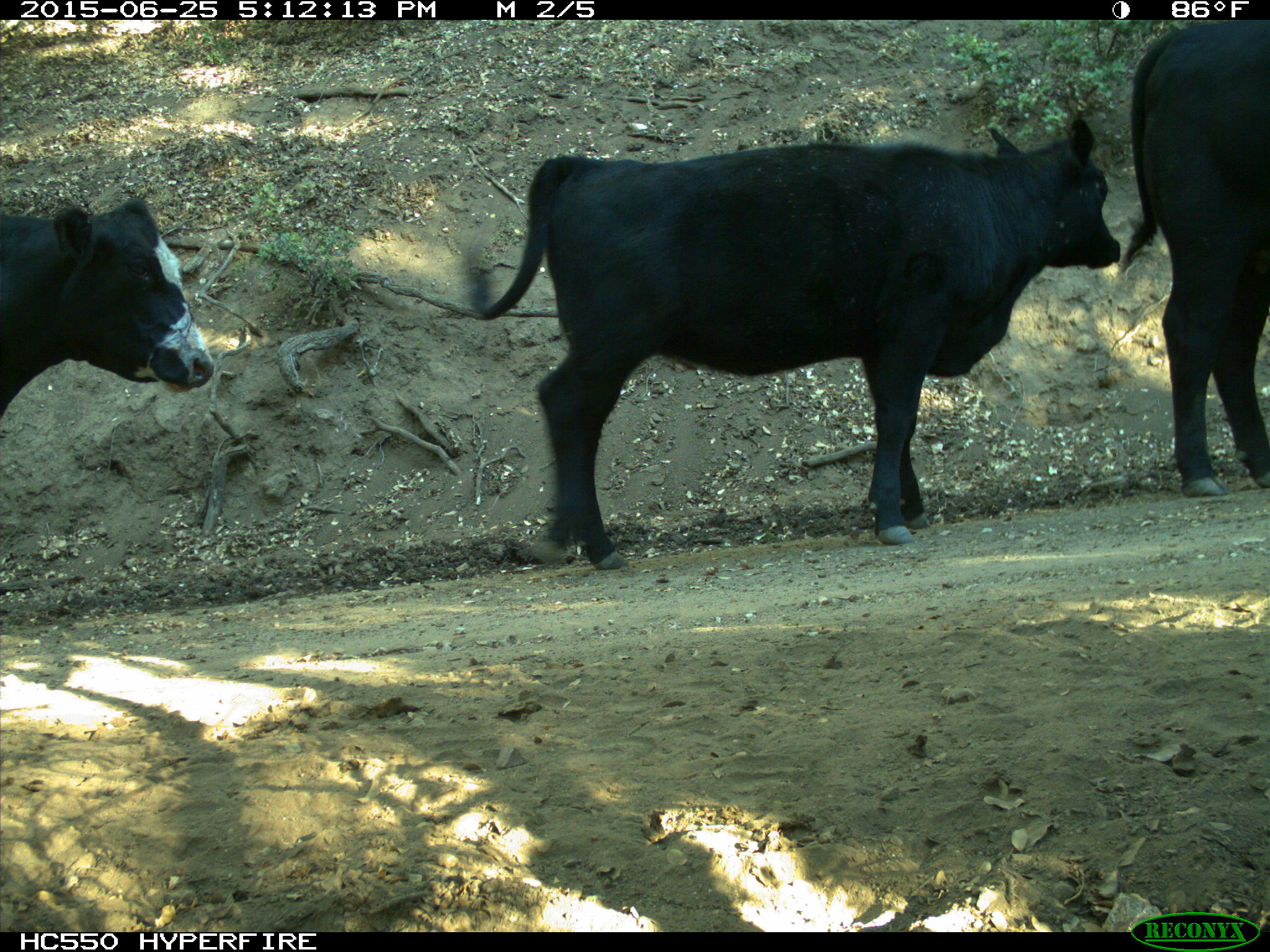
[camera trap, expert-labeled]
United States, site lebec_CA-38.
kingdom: Animalia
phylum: Chordata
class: Mammalia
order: Artiodactyla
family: Bovidae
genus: Bos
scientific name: Bos taurus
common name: domestic cow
Bos taurus (domestic cow).